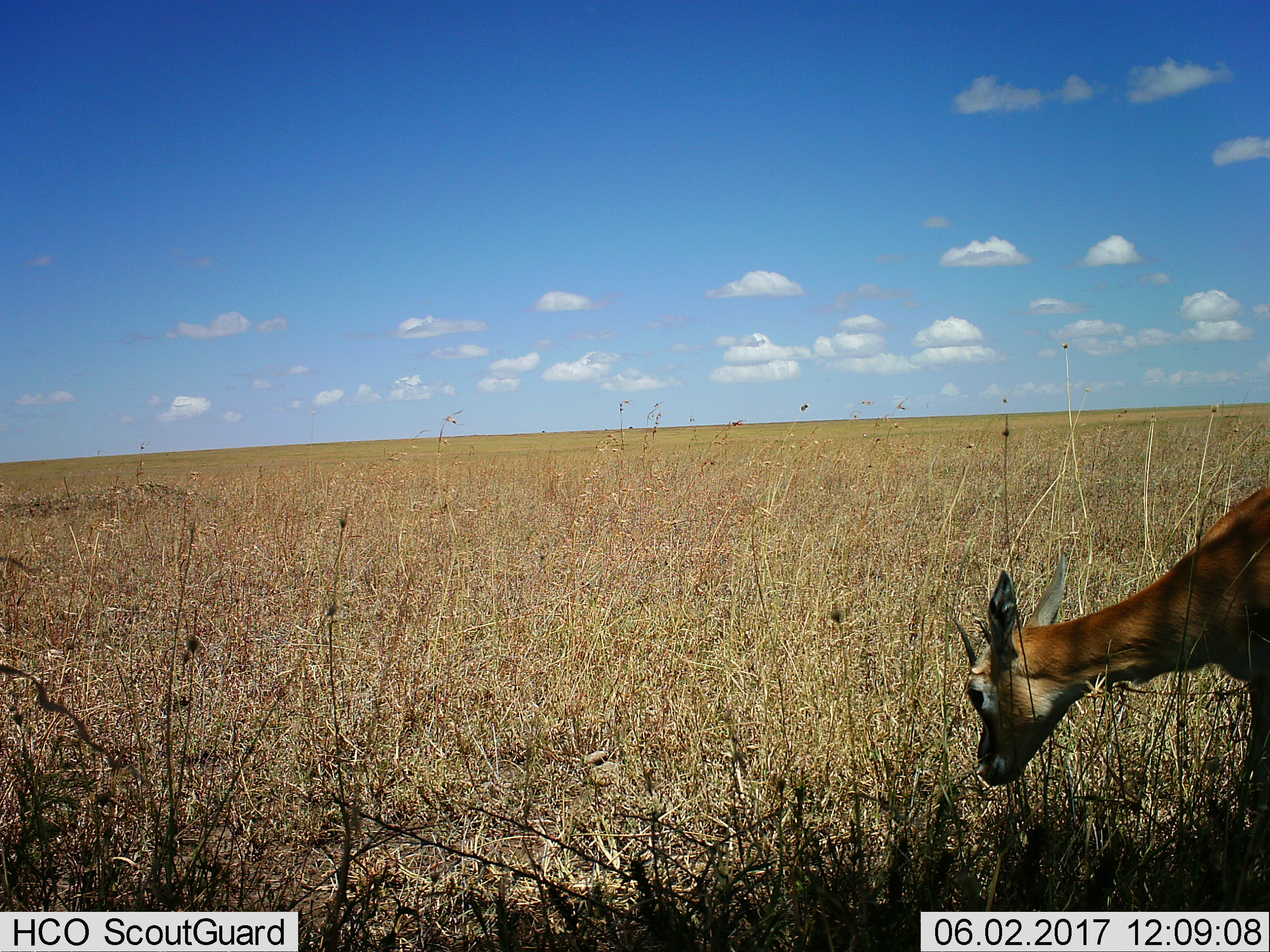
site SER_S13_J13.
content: unidentified animal